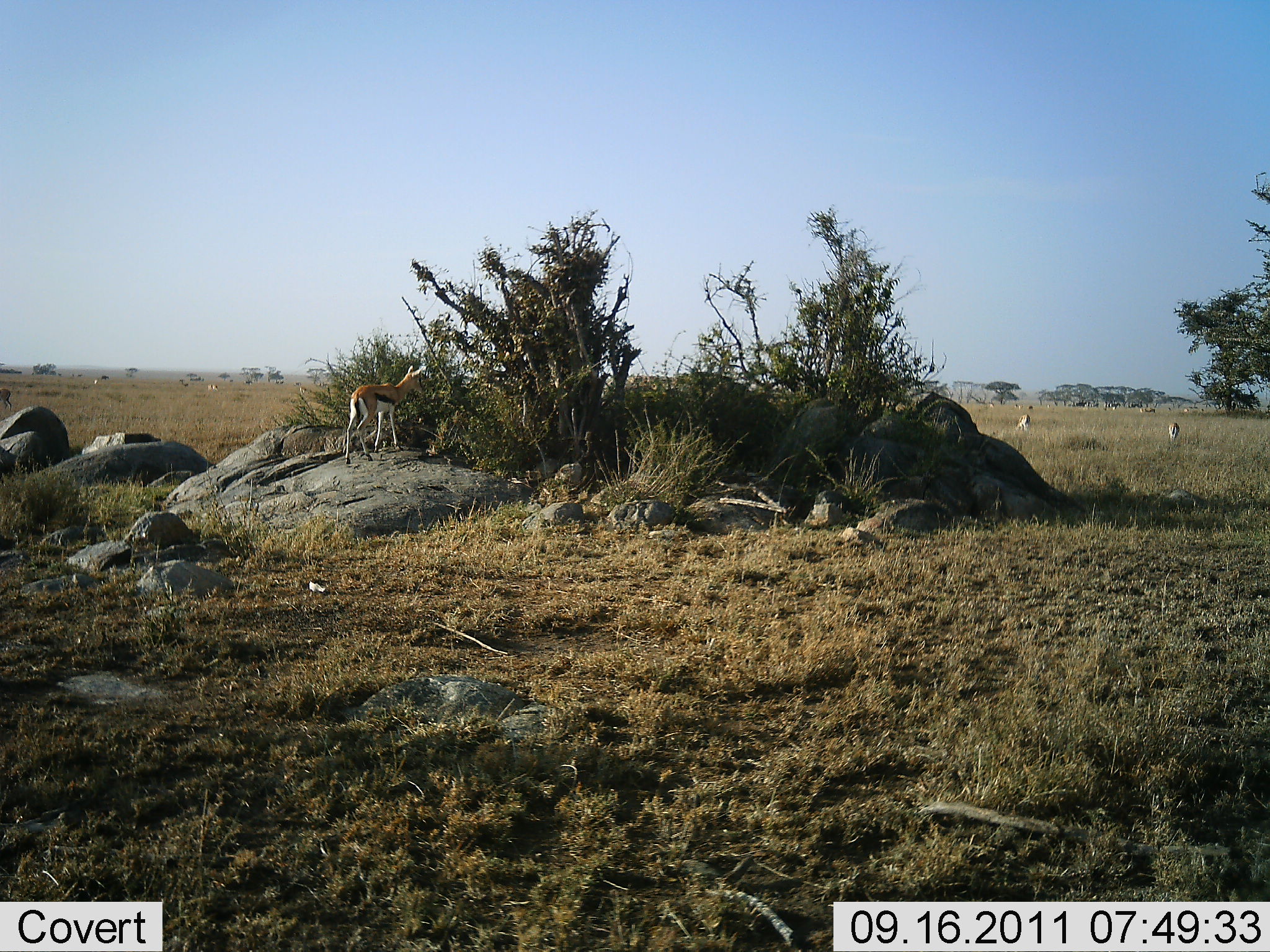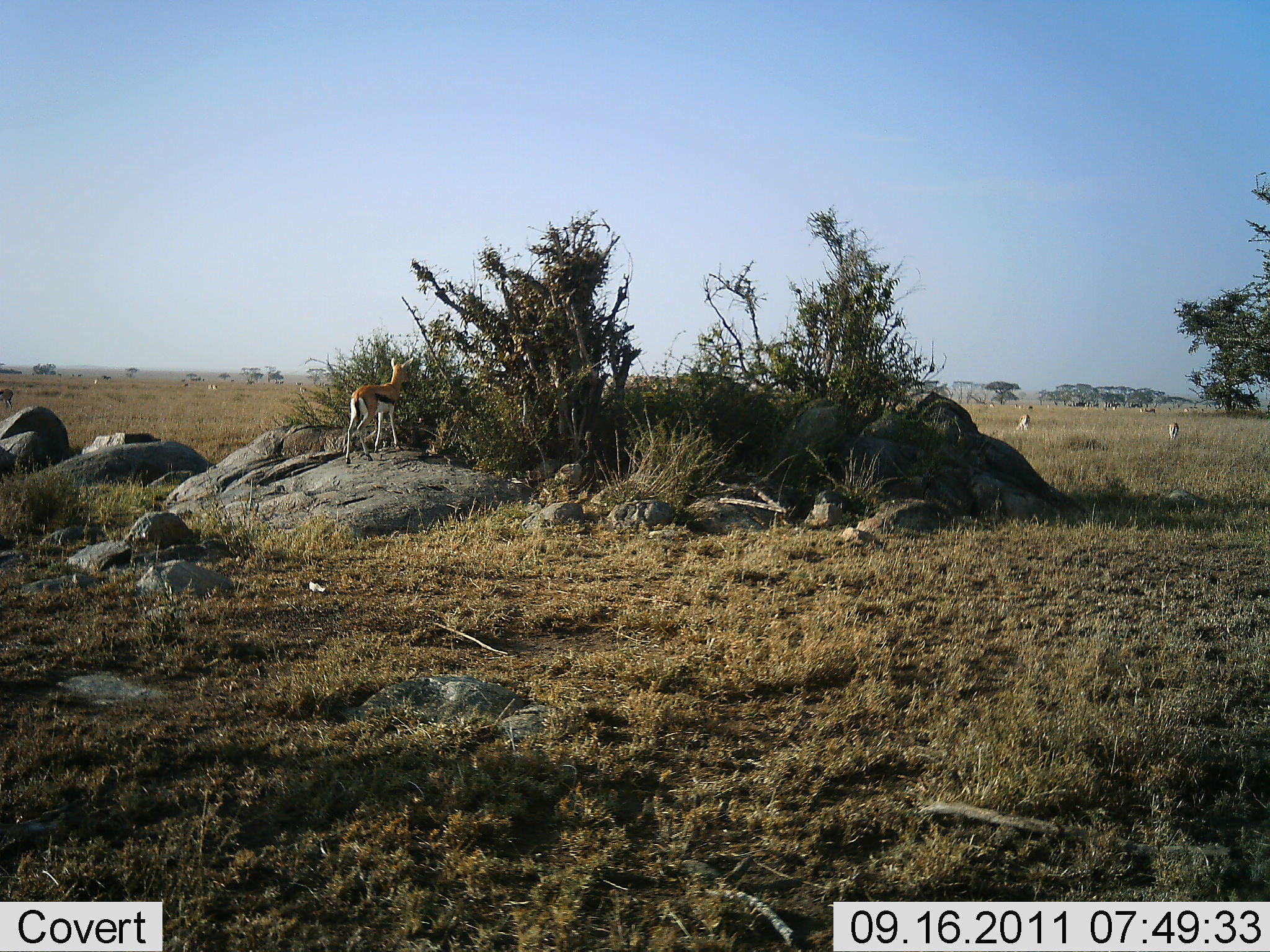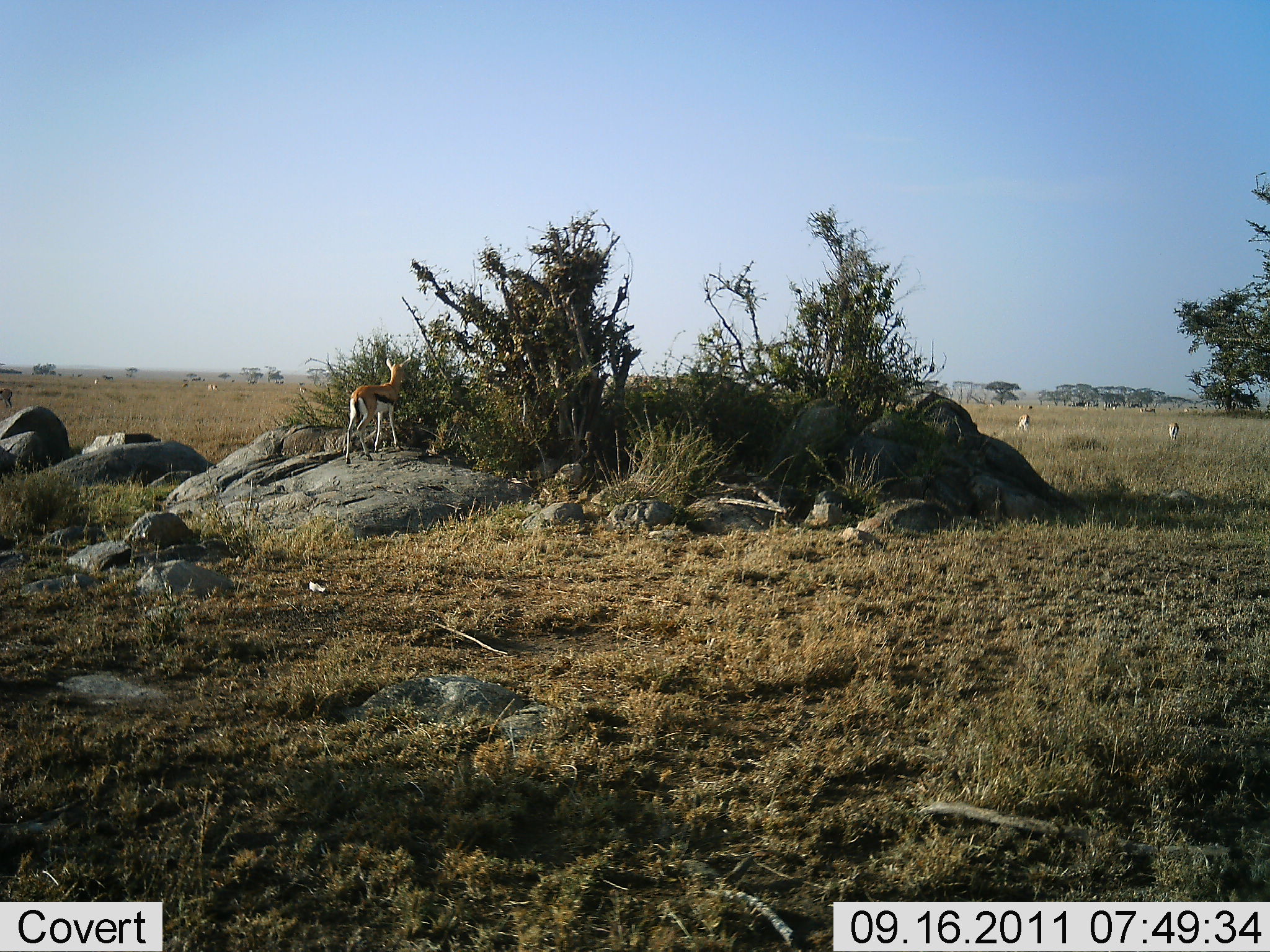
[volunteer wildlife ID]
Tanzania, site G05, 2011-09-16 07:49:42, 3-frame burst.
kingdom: Animalia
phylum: Chordata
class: Mammalia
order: Artiodactyla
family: Bovidae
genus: Eudorcas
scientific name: Eudorcas thomsonii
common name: thomson's gazelle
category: gazellethomsons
Gazellethomsons (thomson's gazelle) (Eudorcas thomsonii), count 3. Behavior (volunteer vote fractions): standing 81%, resting 0%, moving 0%, interacting 0%. Young present (vote fraction): 0%. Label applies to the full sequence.